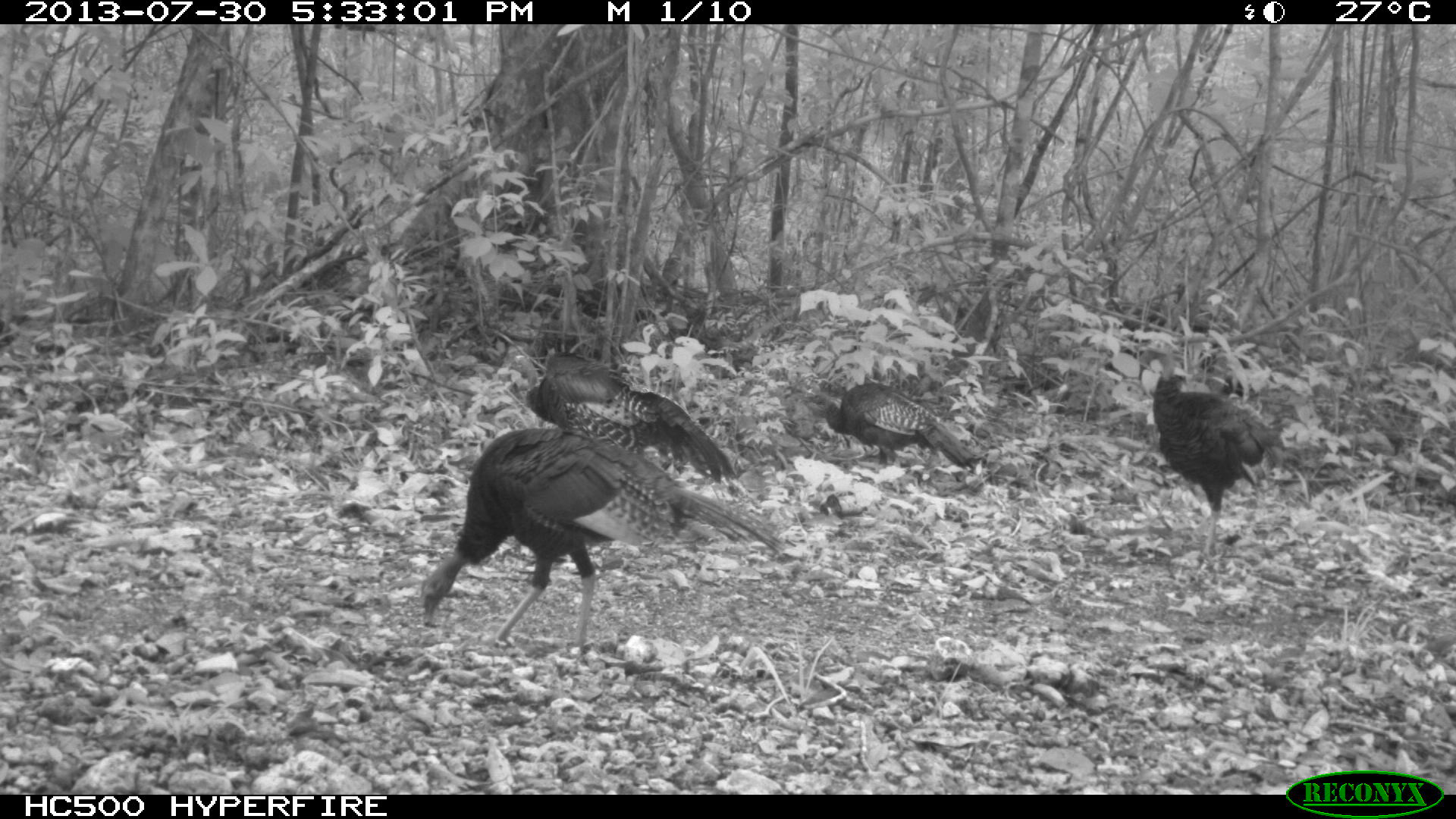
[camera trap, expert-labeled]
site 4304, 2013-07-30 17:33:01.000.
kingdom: Animalia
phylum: Chordata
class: Aves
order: Galliformes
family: Phasianidae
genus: Meleagris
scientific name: Meleagris ocellata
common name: ocellated turkey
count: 4